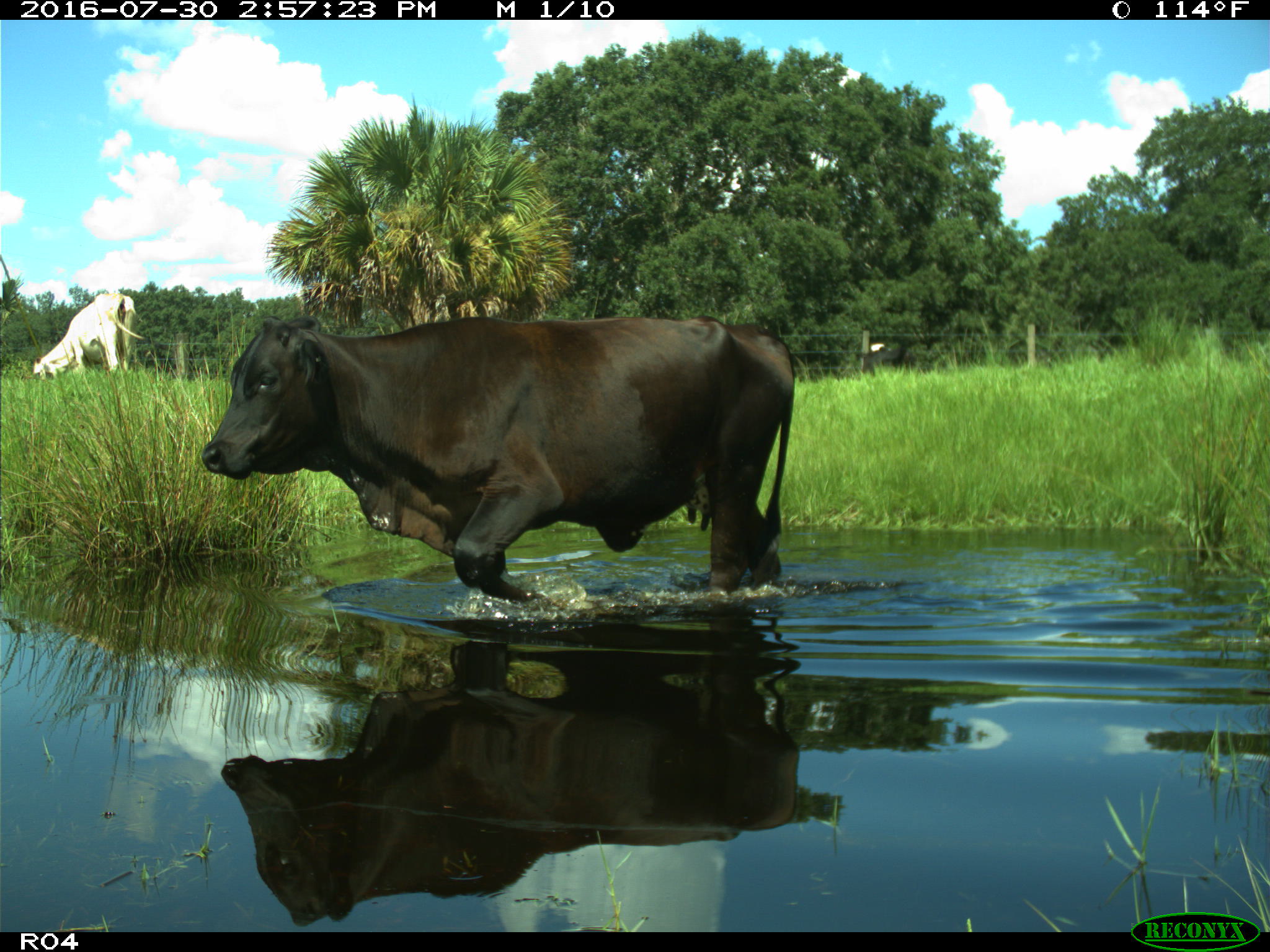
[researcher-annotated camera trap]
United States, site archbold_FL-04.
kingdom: Animalia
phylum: Chordata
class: Mammalia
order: Artiodactyla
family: Bovidae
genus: Bos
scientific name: Bos taurus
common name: domestic cow